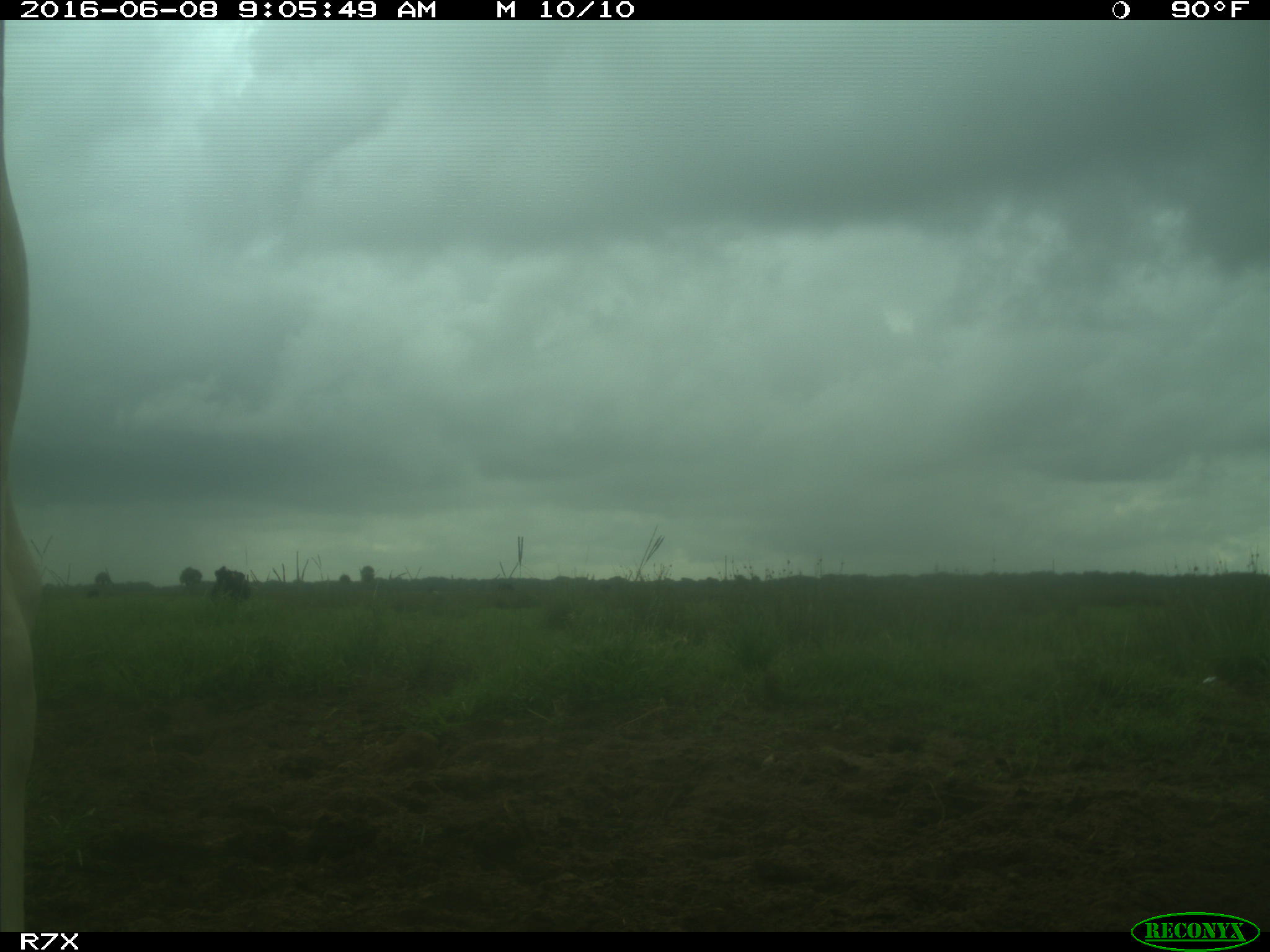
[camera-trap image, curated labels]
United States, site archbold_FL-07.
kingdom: Animalia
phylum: Chordata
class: Mammalia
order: Artiodactyla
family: Bovidae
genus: Bos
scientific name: Bos taurus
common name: domestic cow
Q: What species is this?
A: Bos taurus (domestic cow).